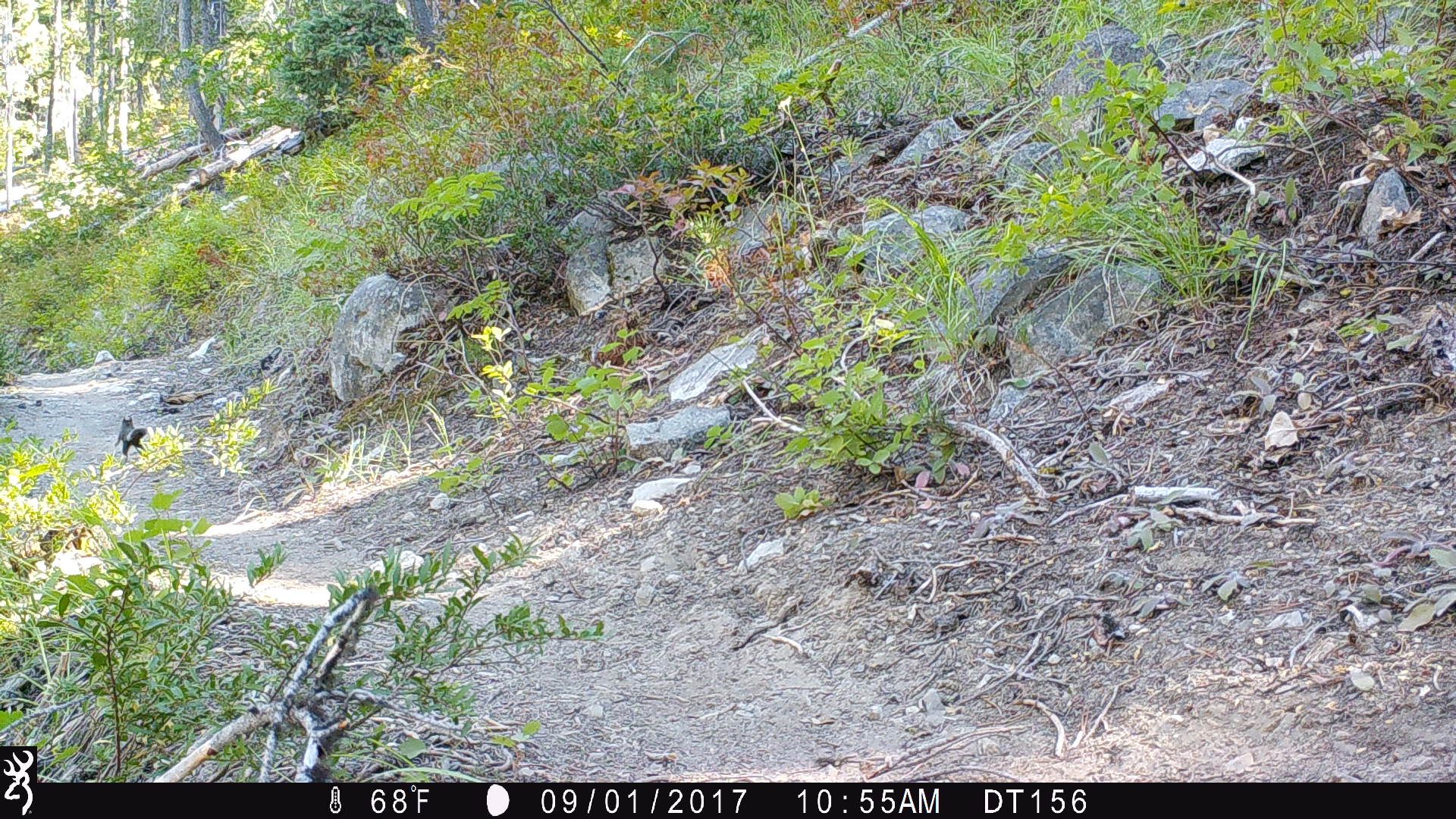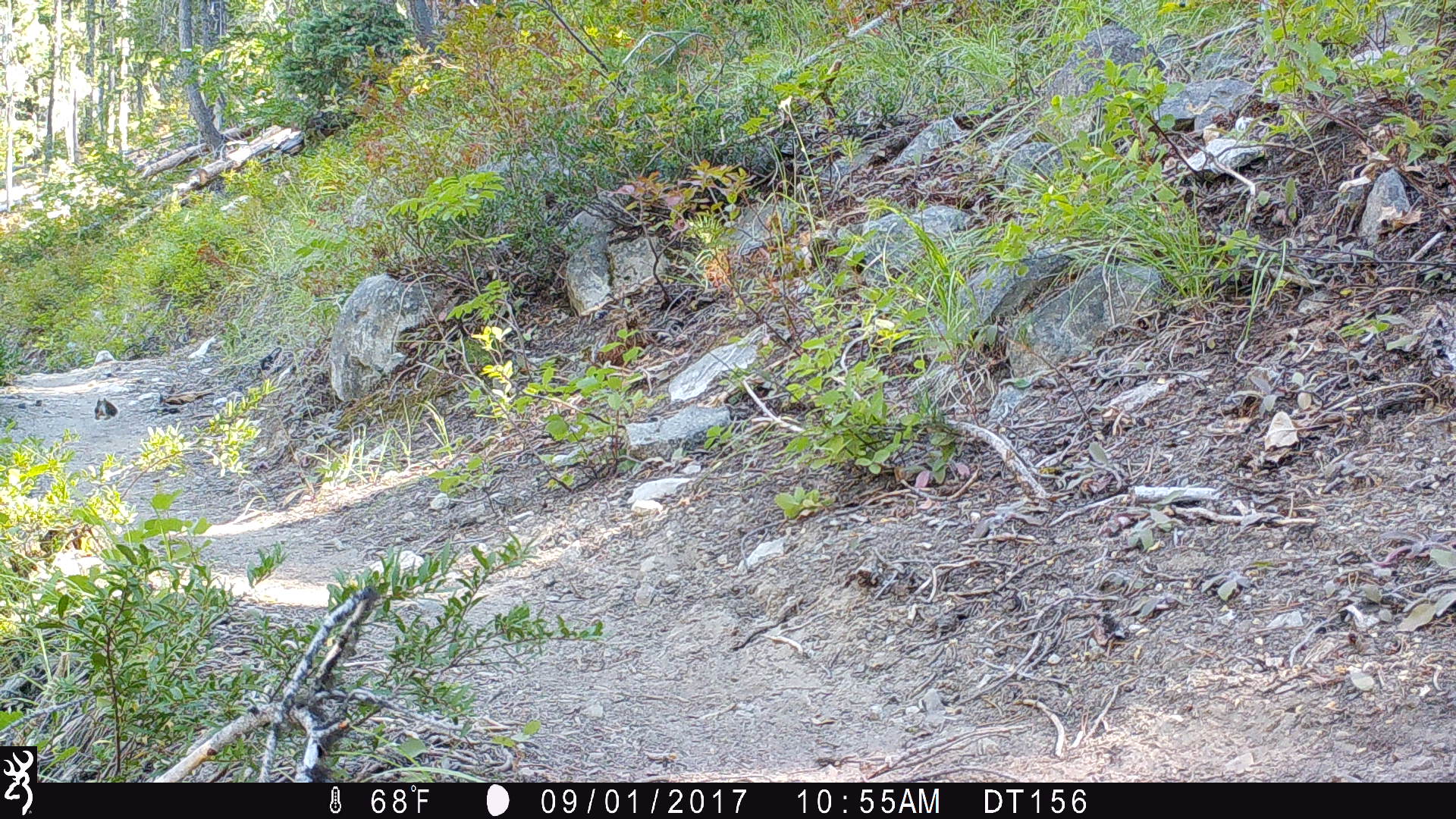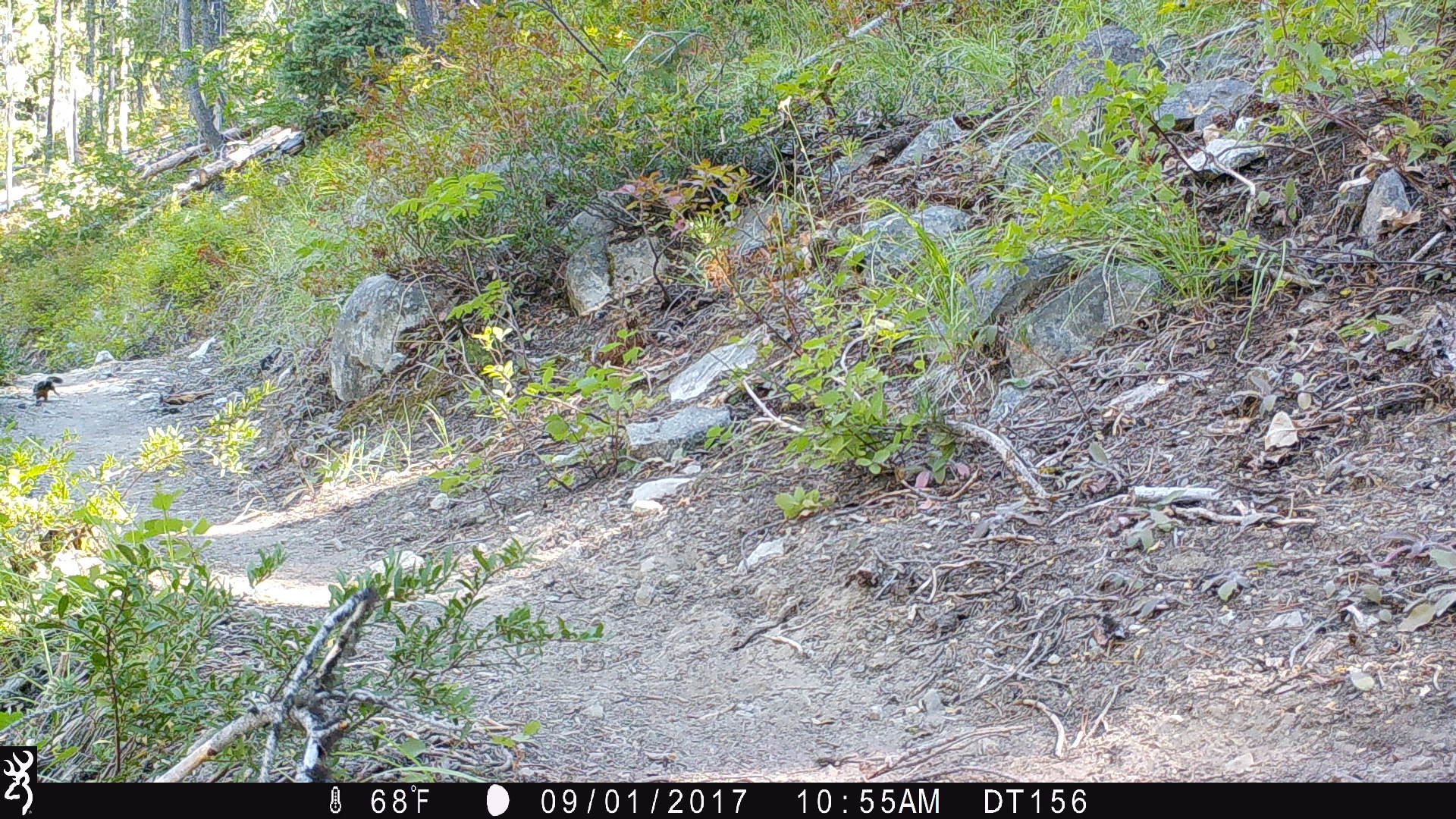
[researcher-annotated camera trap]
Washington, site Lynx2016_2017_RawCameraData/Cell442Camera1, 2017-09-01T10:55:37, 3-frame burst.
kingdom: Animalia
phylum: Chordata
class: Mammalia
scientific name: Mammalia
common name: small mammal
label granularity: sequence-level